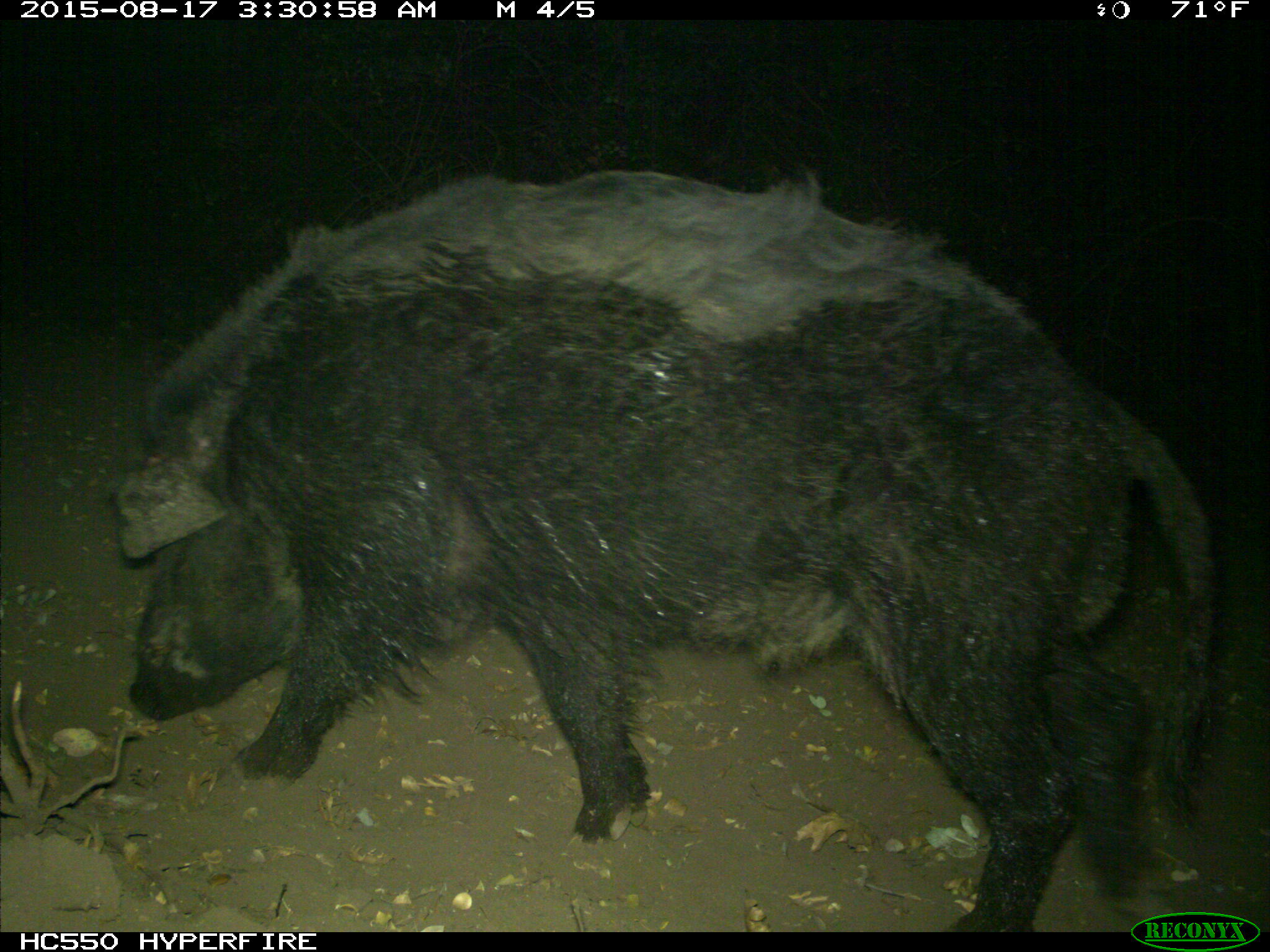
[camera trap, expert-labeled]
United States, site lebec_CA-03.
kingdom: Animalia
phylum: Chordata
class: Mammalia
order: Artiodactyla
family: Suidae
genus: Sus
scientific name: Sus scrofa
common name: wild boar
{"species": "Sus scrofa (wild boar)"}